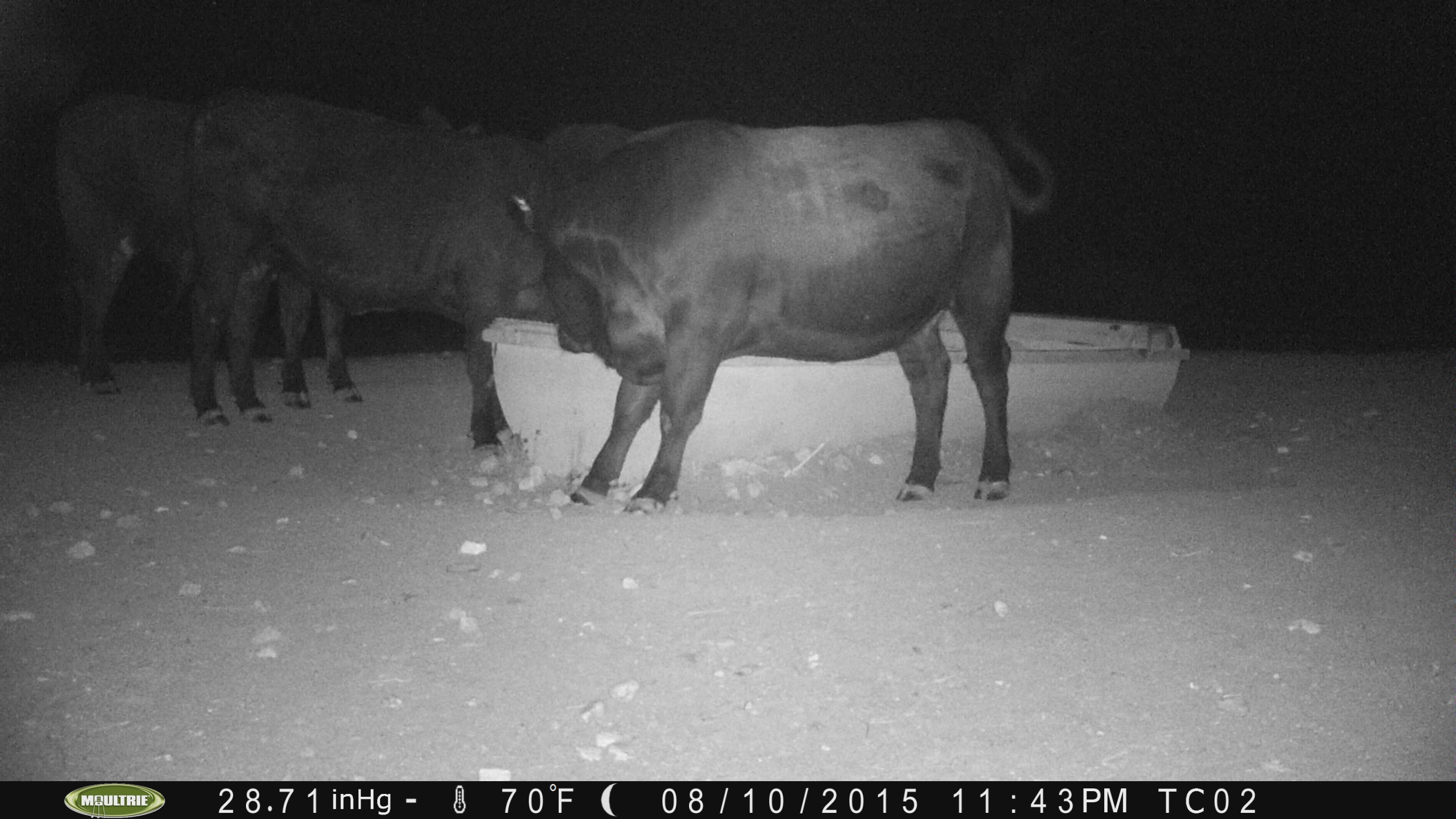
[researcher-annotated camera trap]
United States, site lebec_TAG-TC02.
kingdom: Animalia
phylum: Chordata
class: Mammalia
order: Artiodactyla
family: Bovidae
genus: Bos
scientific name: Bos taurus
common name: domestic cow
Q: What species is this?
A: Bos taurus (domestic cow).